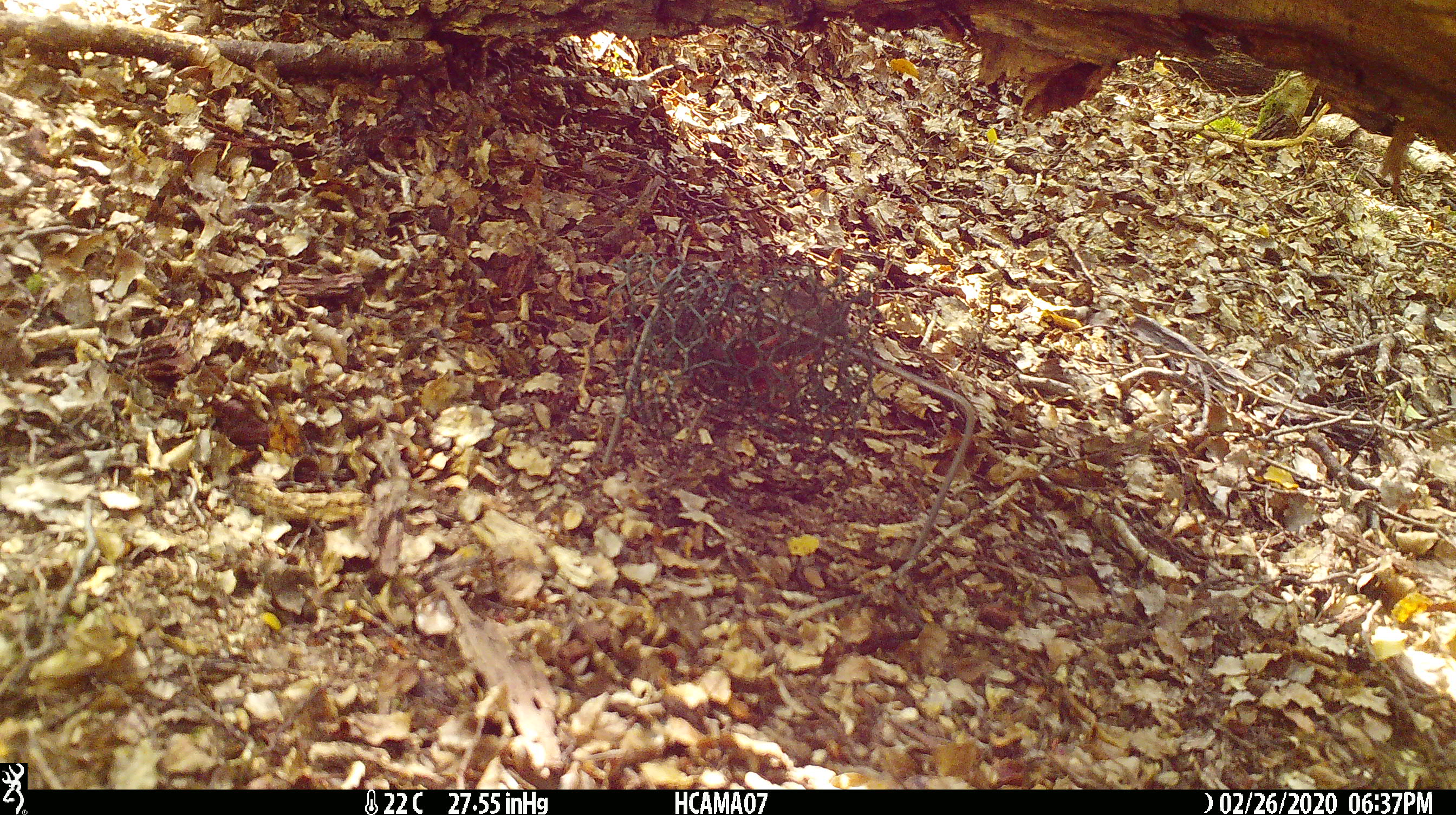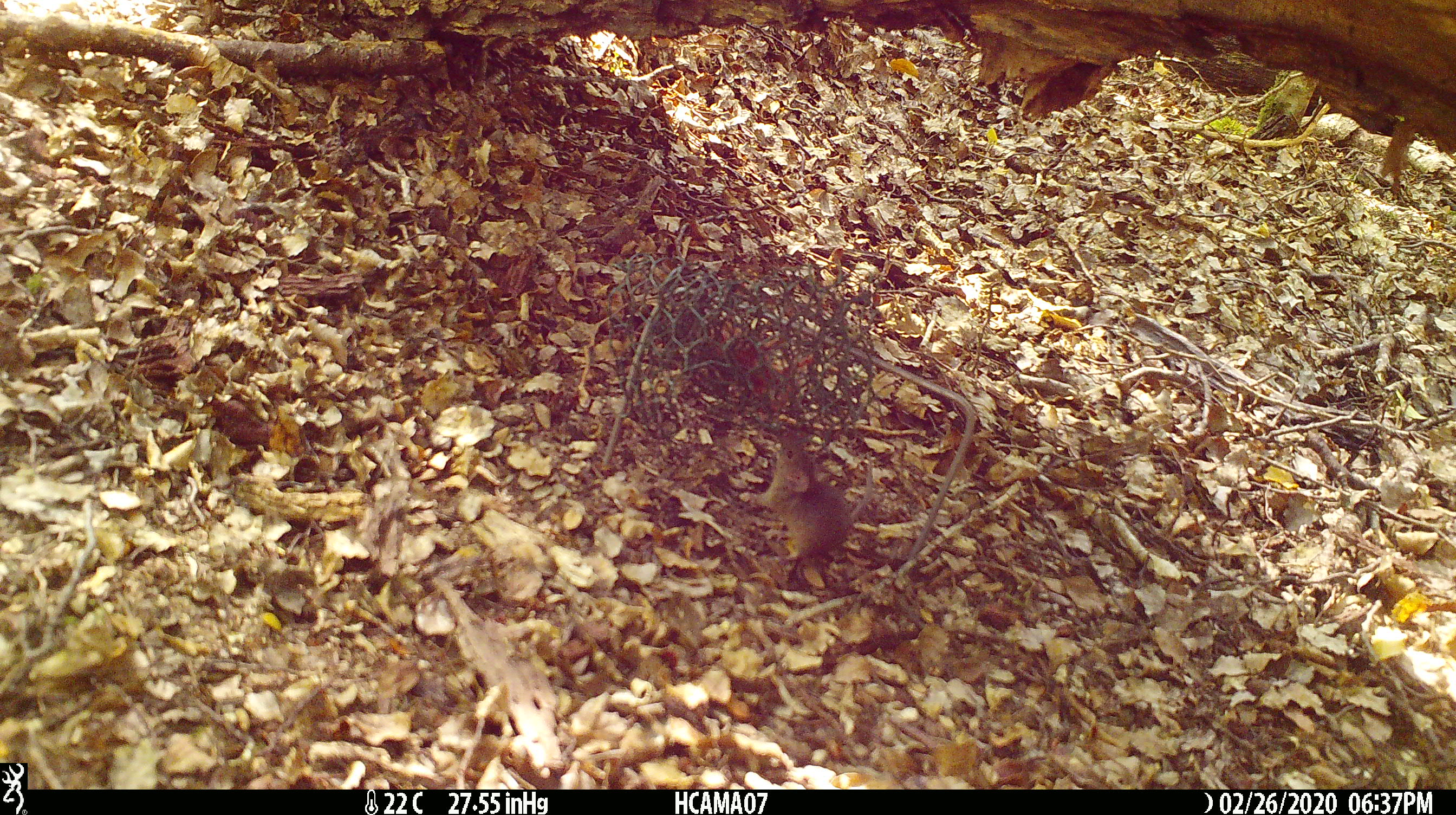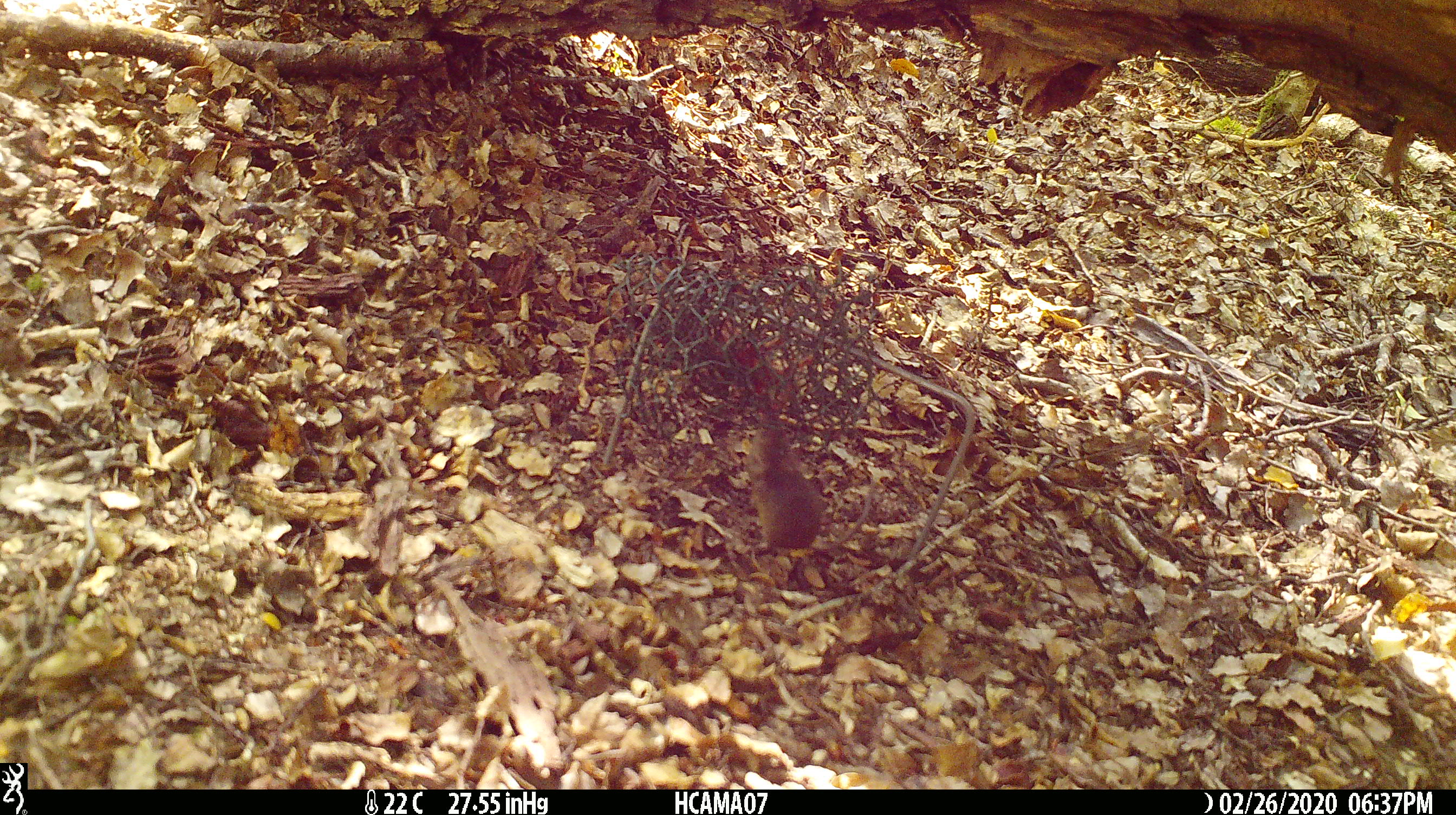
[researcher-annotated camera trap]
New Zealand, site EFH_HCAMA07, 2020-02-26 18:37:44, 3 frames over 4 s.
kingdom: Animalia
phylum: Chordata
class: Mammalia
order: Rodentia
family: Muridae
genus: Mus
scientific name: Mus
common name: mouse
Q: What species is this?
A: Mouse (Mus).